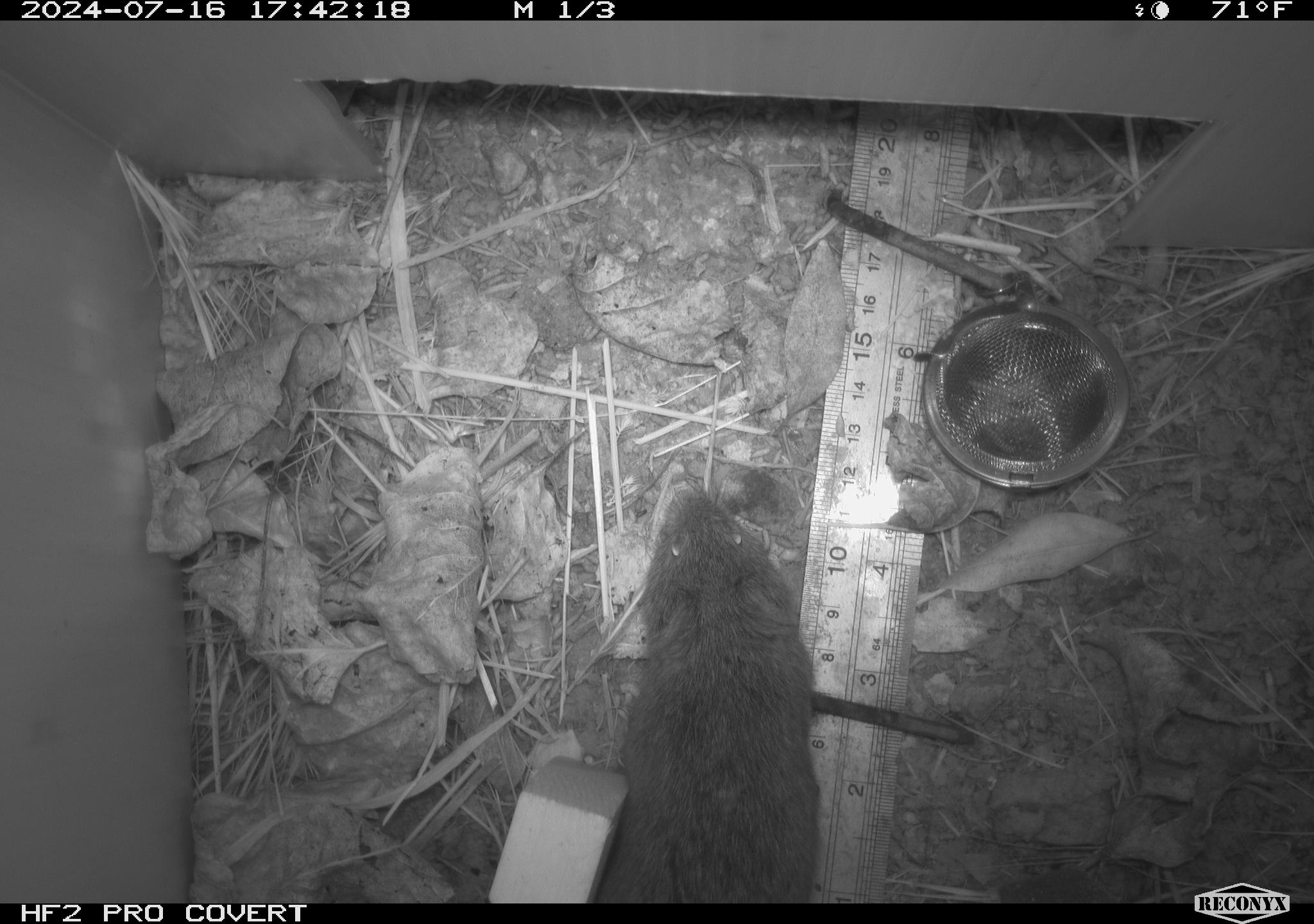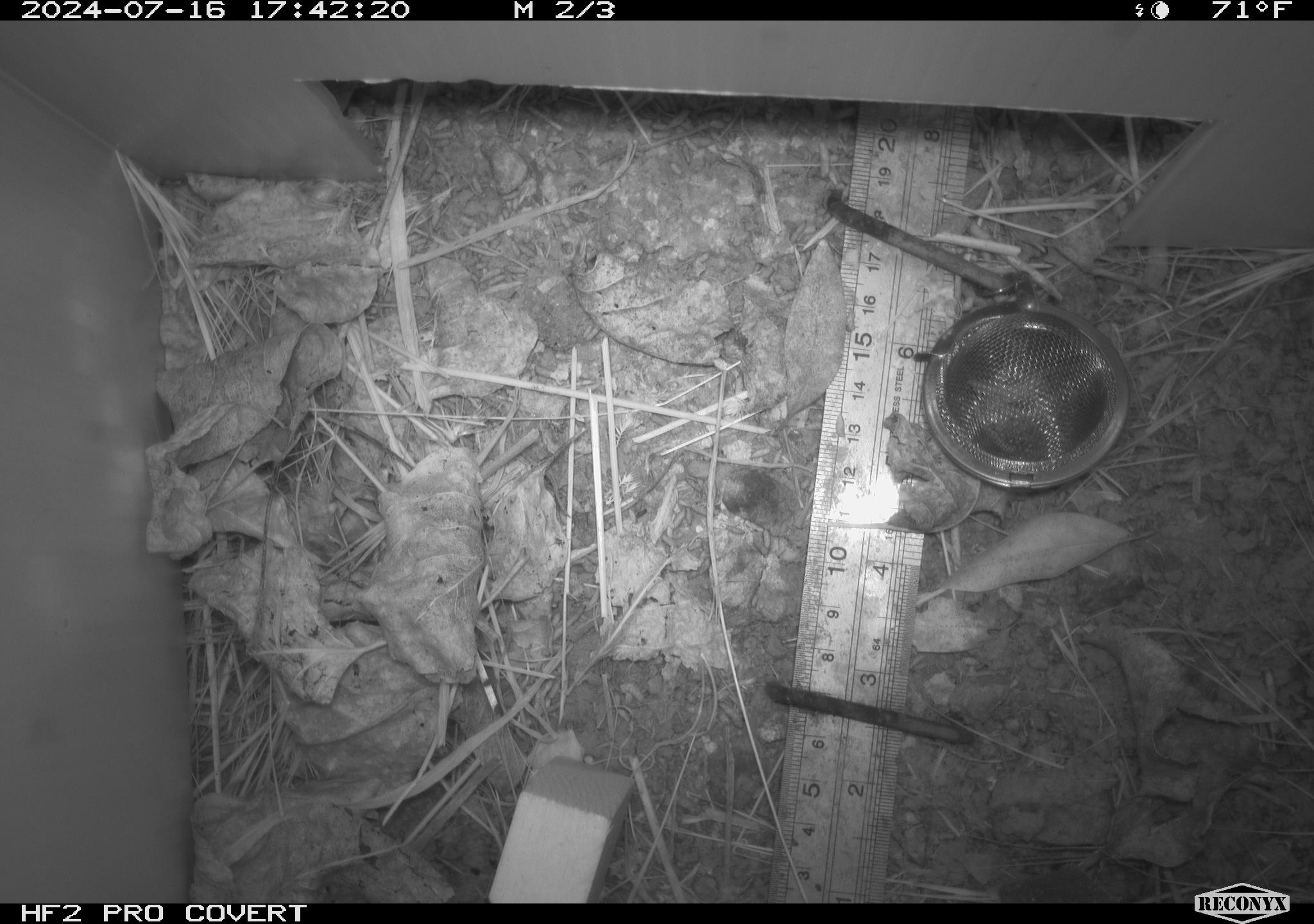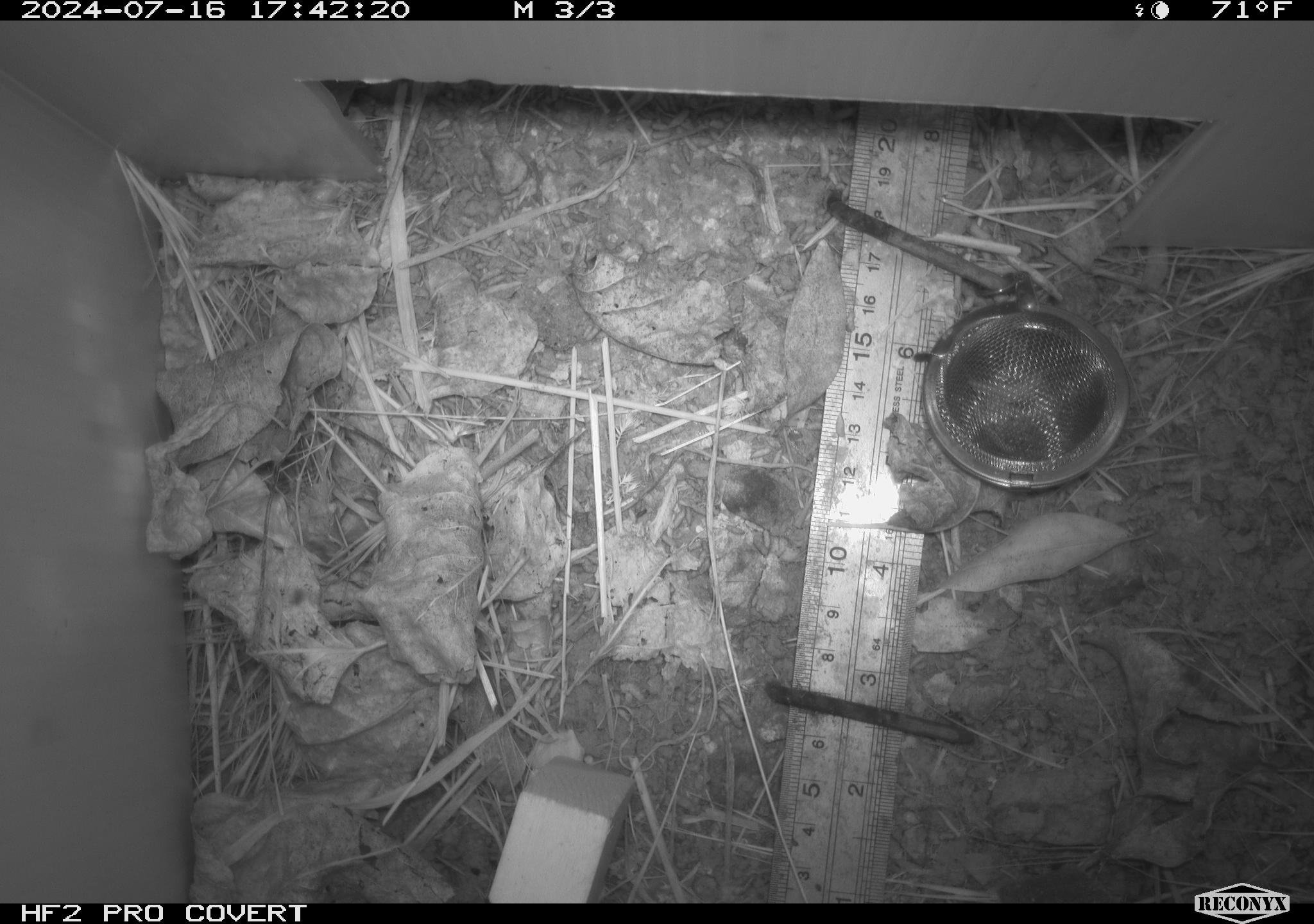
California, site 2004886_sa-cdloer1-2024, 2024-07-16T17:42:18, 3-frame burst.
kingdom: Animalia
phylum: Chordata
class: Mammalia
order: Rodentia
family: Cricetidae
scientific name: Arvicolinae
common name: voles, lemmings, and muskrats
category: arvicolinae subfamily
Arvicolinae subfamily (voles, lemmings, and muskrats) (Arvicolinae).